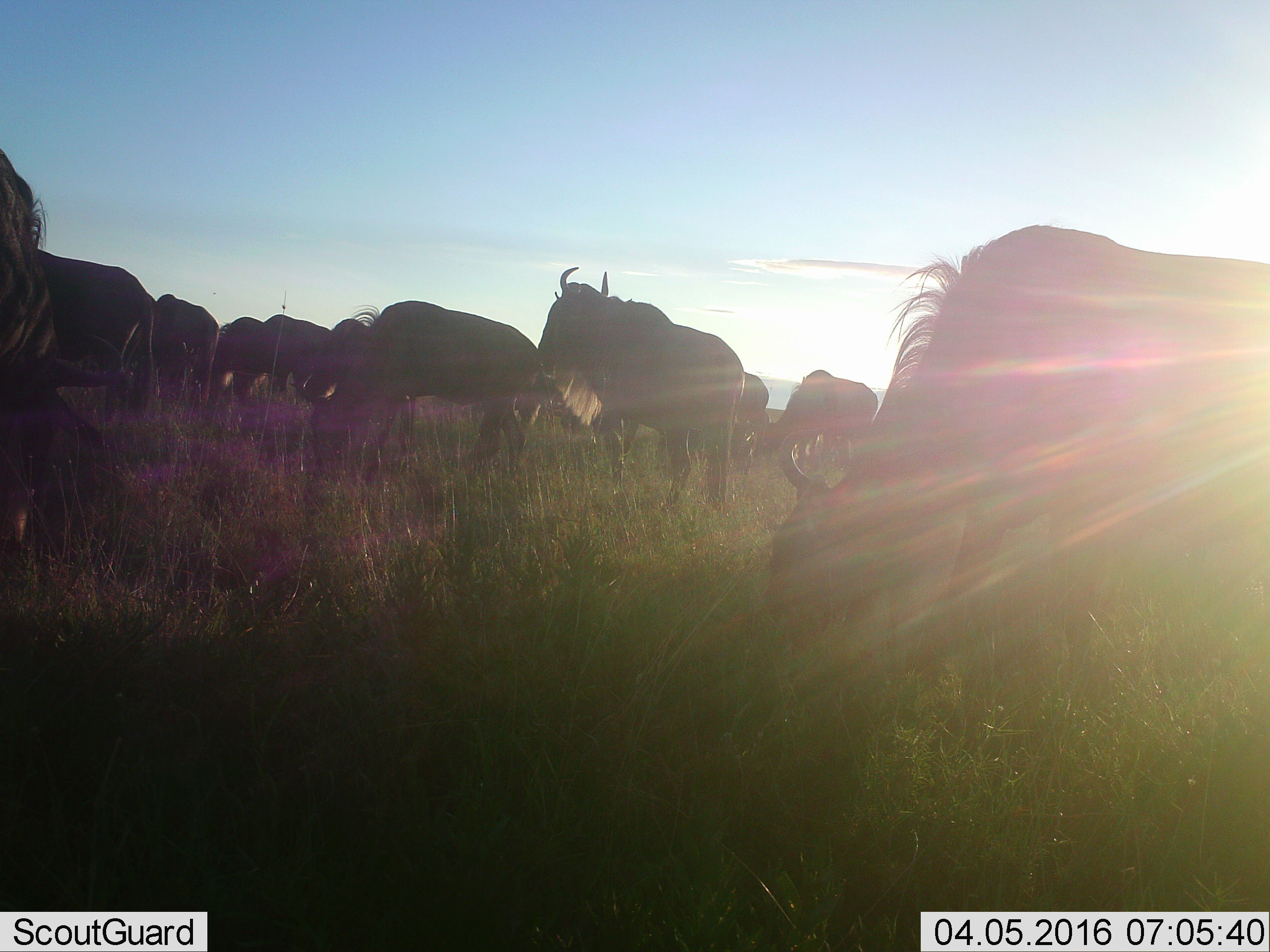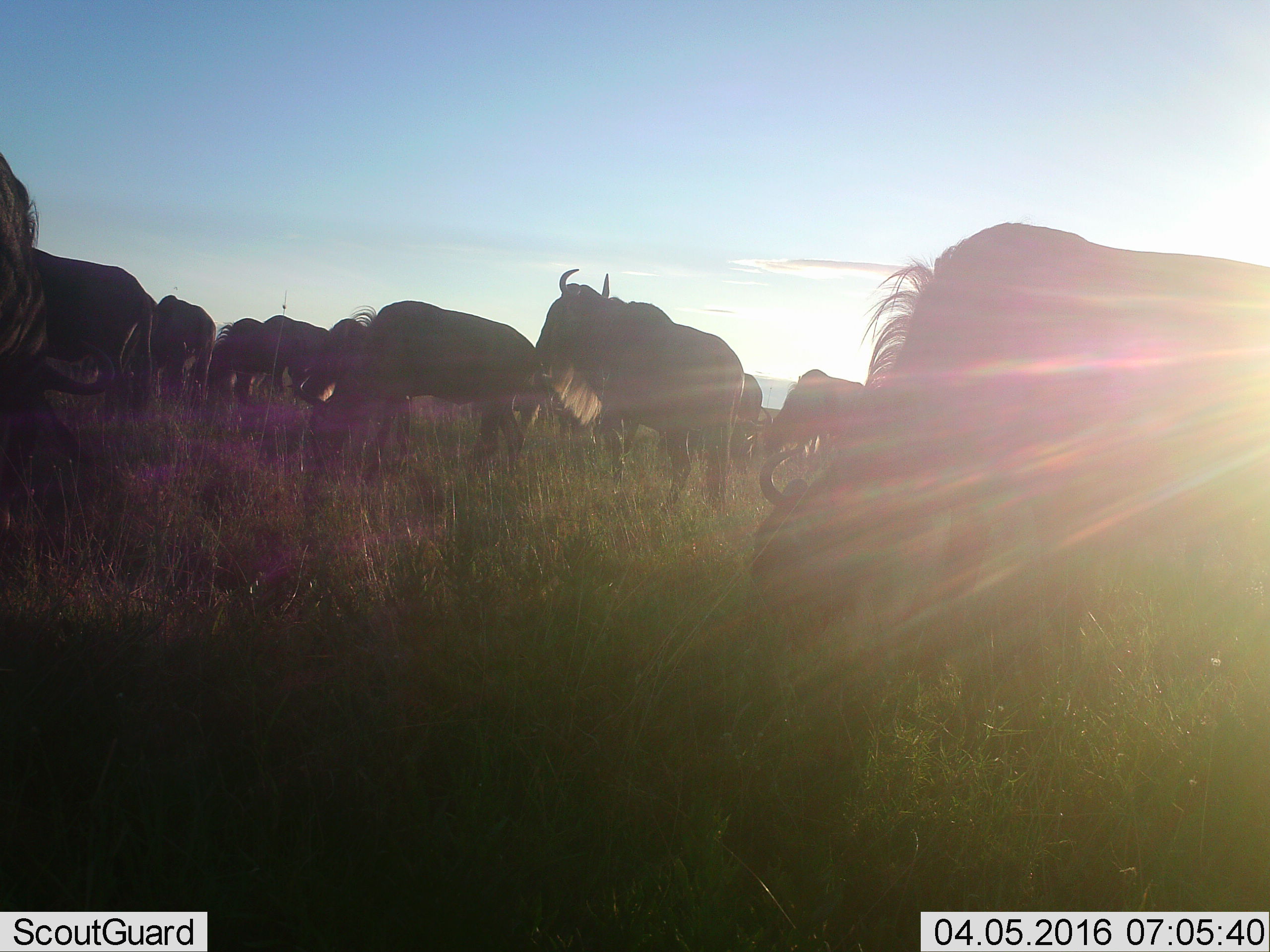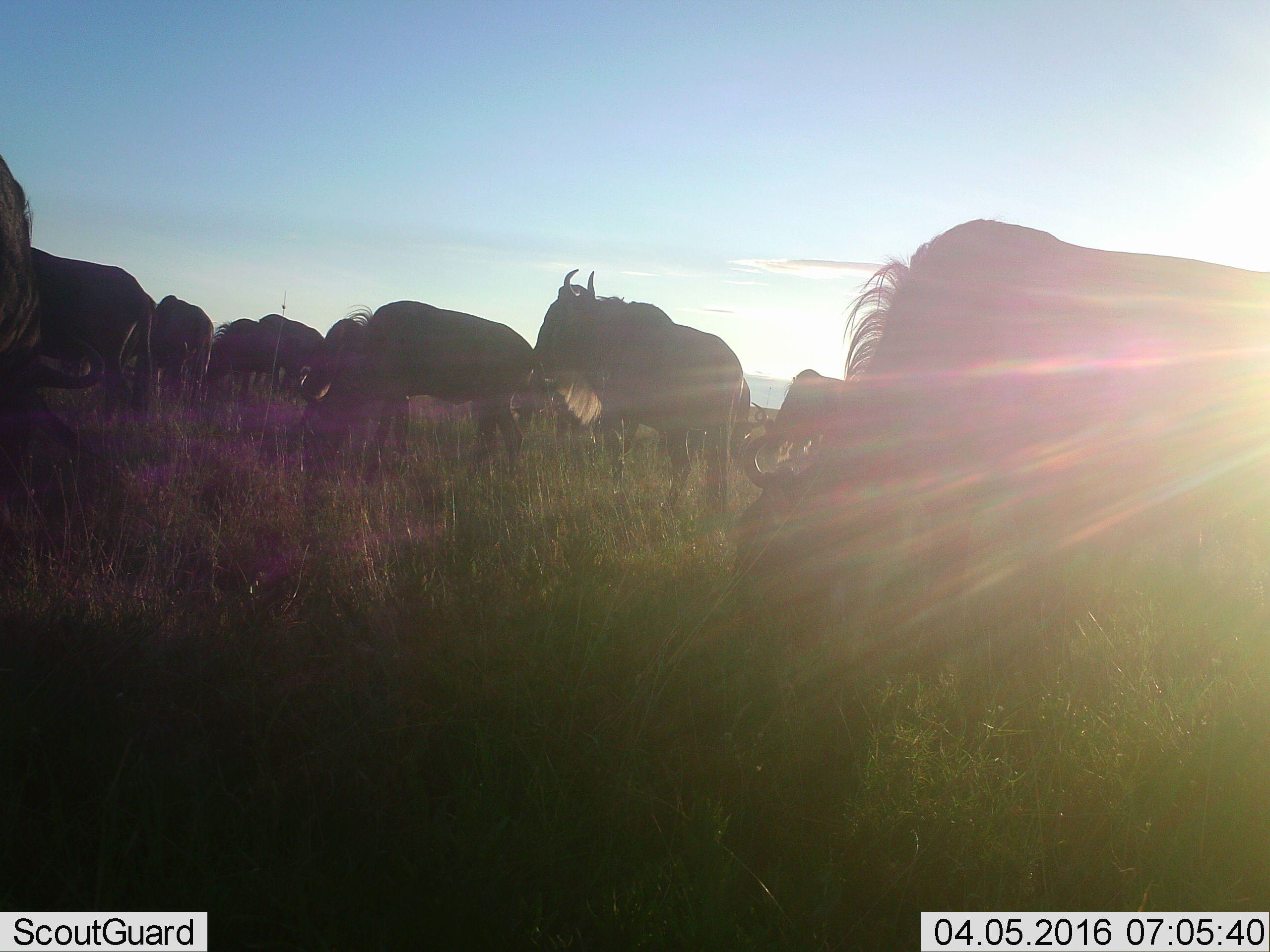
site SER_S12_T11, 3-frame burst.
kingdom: Animalia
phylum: Chordata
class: Mammalia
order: Artiodactyla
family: Bovidae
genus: Connochaetes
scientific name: Connochaetes taurinus taurinus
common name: blue wildebeest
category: wildebeestblue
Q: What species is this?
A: Wildebeestblue (blue wildebeest) (Connochaetes taurinus taurinus).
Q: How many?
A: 11-50.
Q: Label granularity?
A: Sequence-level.